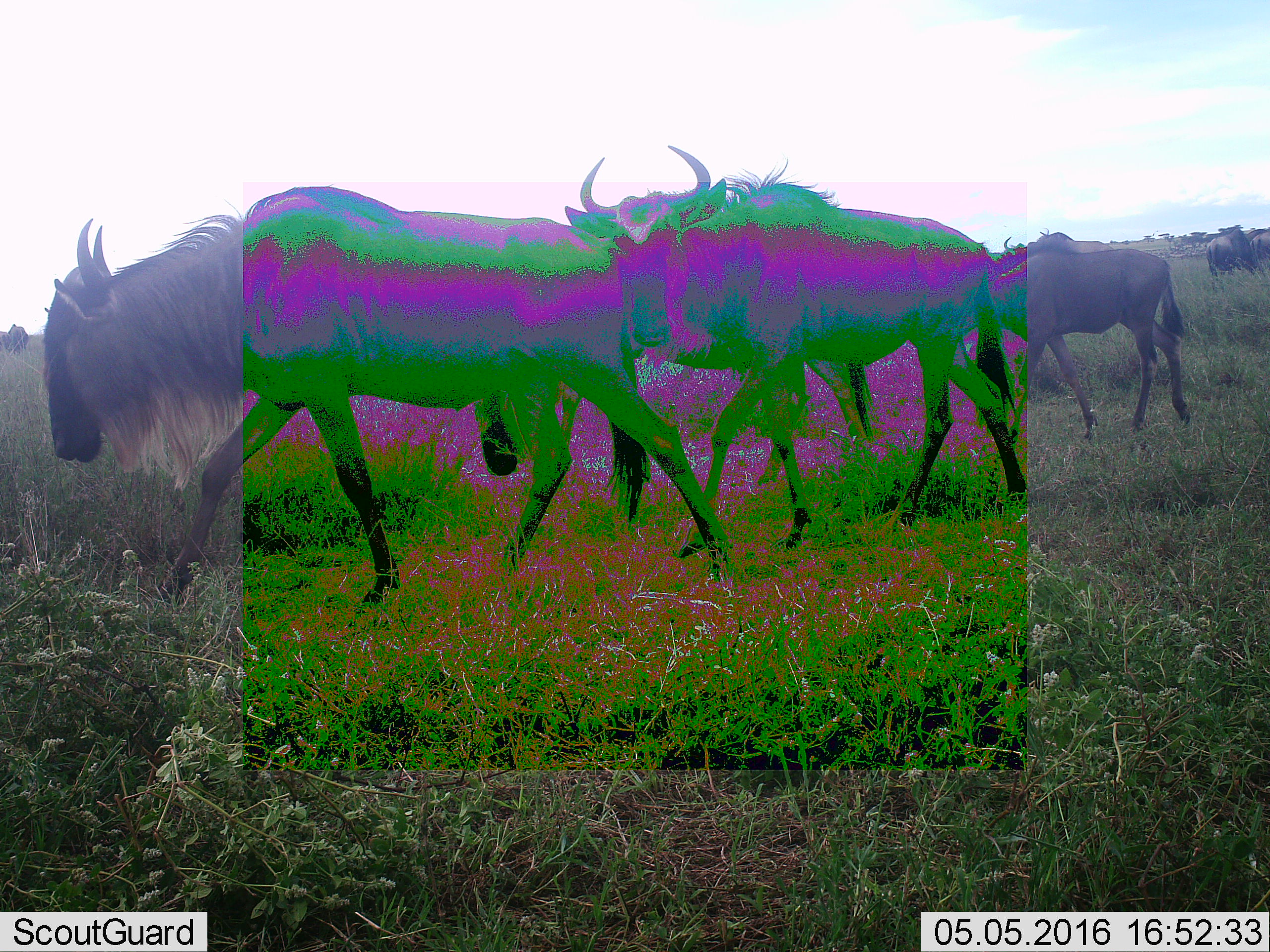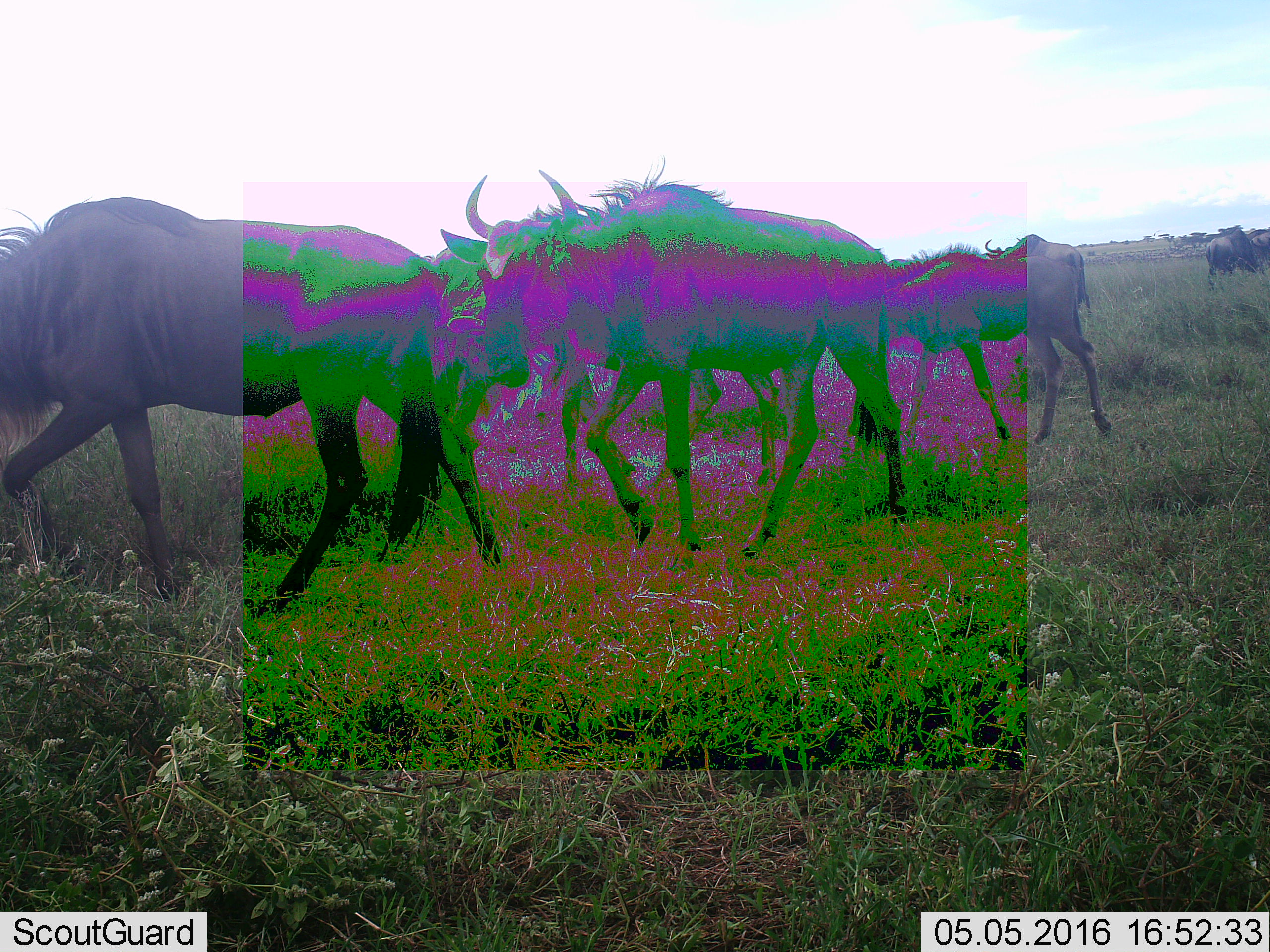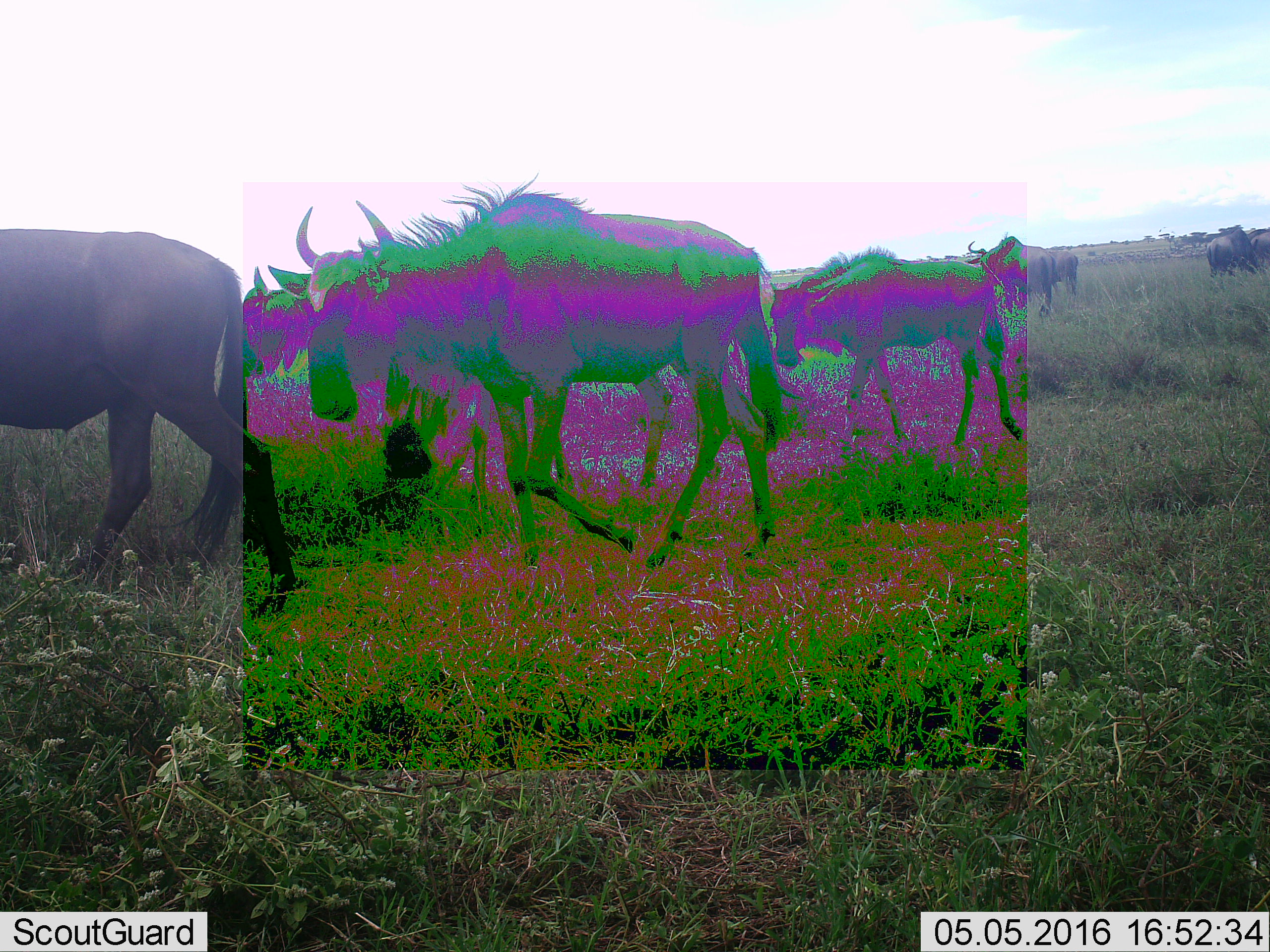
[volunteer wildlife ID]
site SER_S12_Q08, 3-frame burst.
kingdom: Animalia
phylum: Chordata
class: Mammalia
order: Artiodactyla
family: Bovidae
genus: Connochaetes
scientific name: Connochaetes taurinus taurinus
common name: blue wildebeest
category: wildebeestblue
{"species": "wildebeestblue (blue wildebeest) (Connochaetes taurinus taurinus)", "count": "7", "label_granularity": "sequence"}